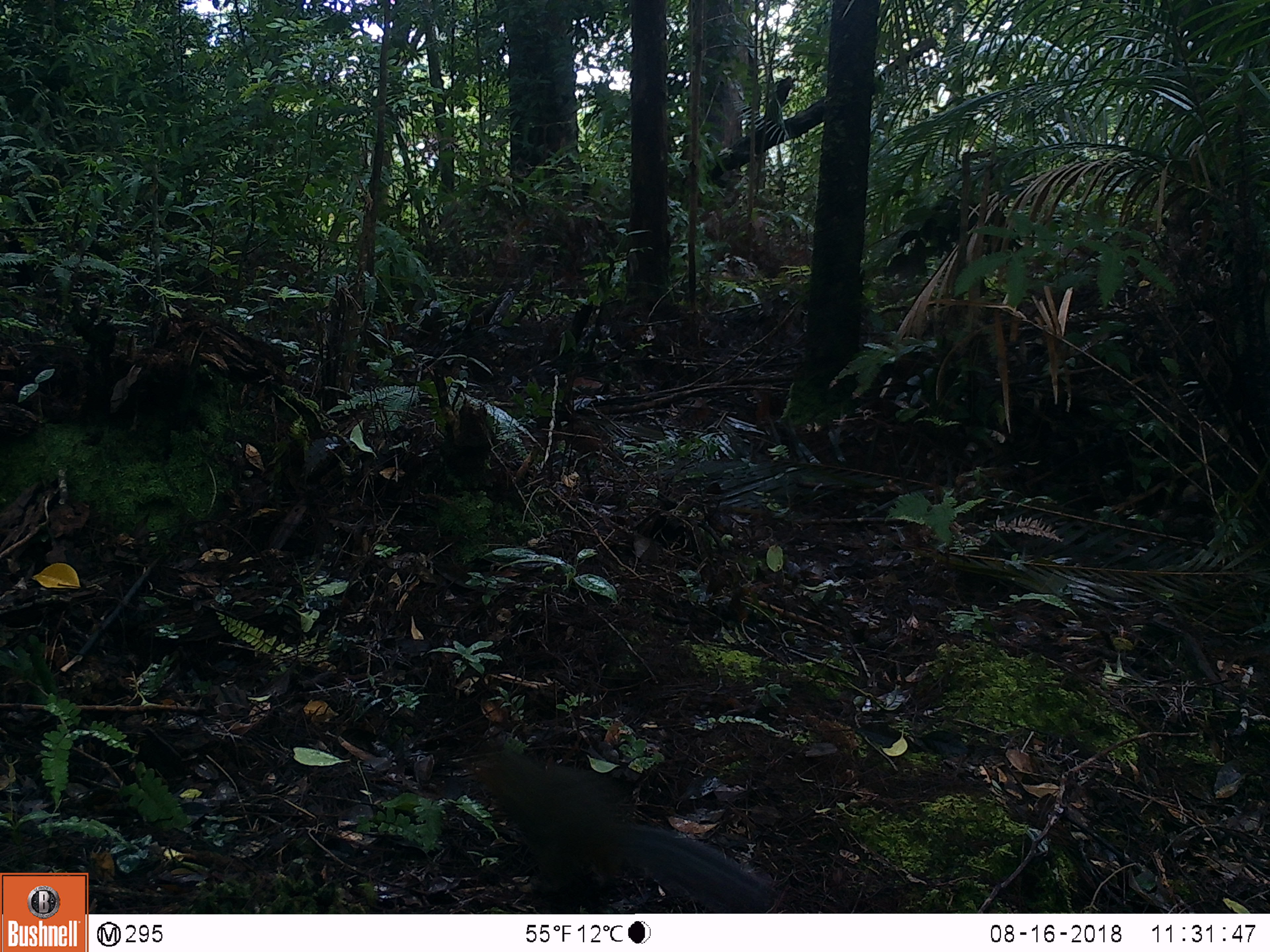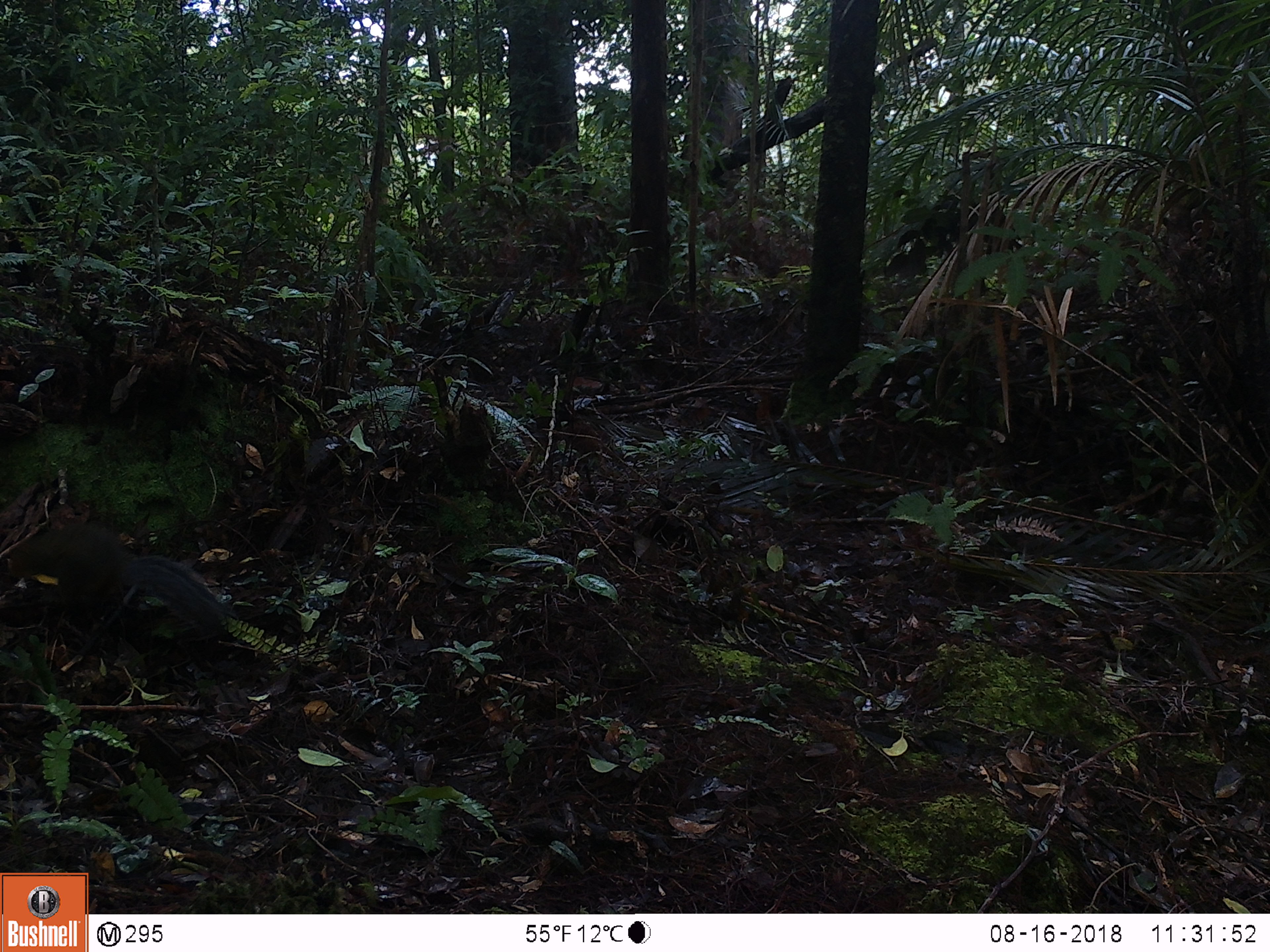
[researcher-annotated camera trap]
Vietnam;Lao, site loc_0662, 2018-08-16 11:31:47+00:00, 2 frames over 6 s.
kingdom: Animalia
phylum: Chordata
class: Mammalia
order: Rodentia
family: Sciuridae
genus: Dremomys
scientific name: Dremomys rufigenis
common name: red-cheeked squirrel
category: red cheeked squirrel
Red cheeked squirrel (red-cheeked squirrel) (Dremomys rufigenis). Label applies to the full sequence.